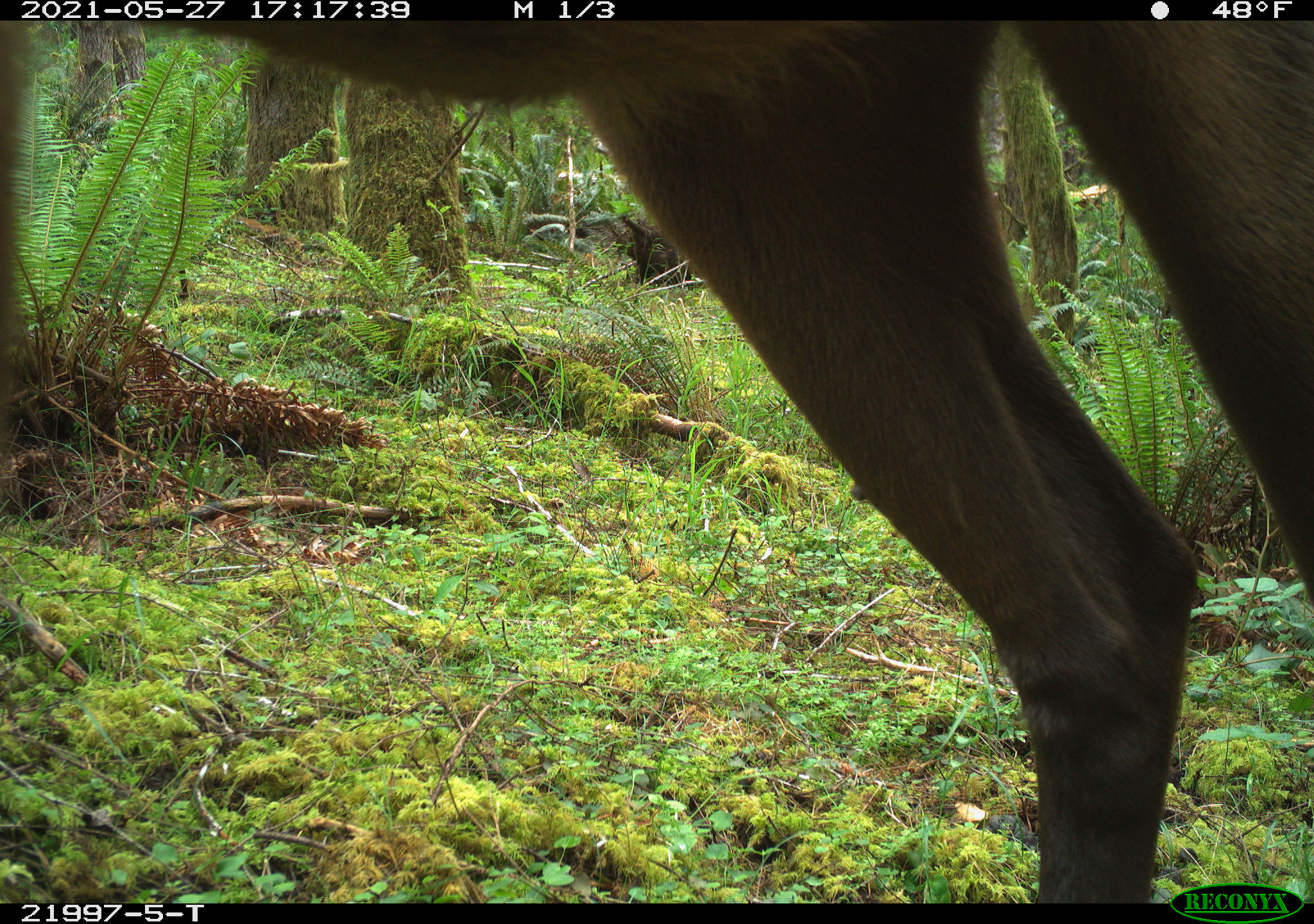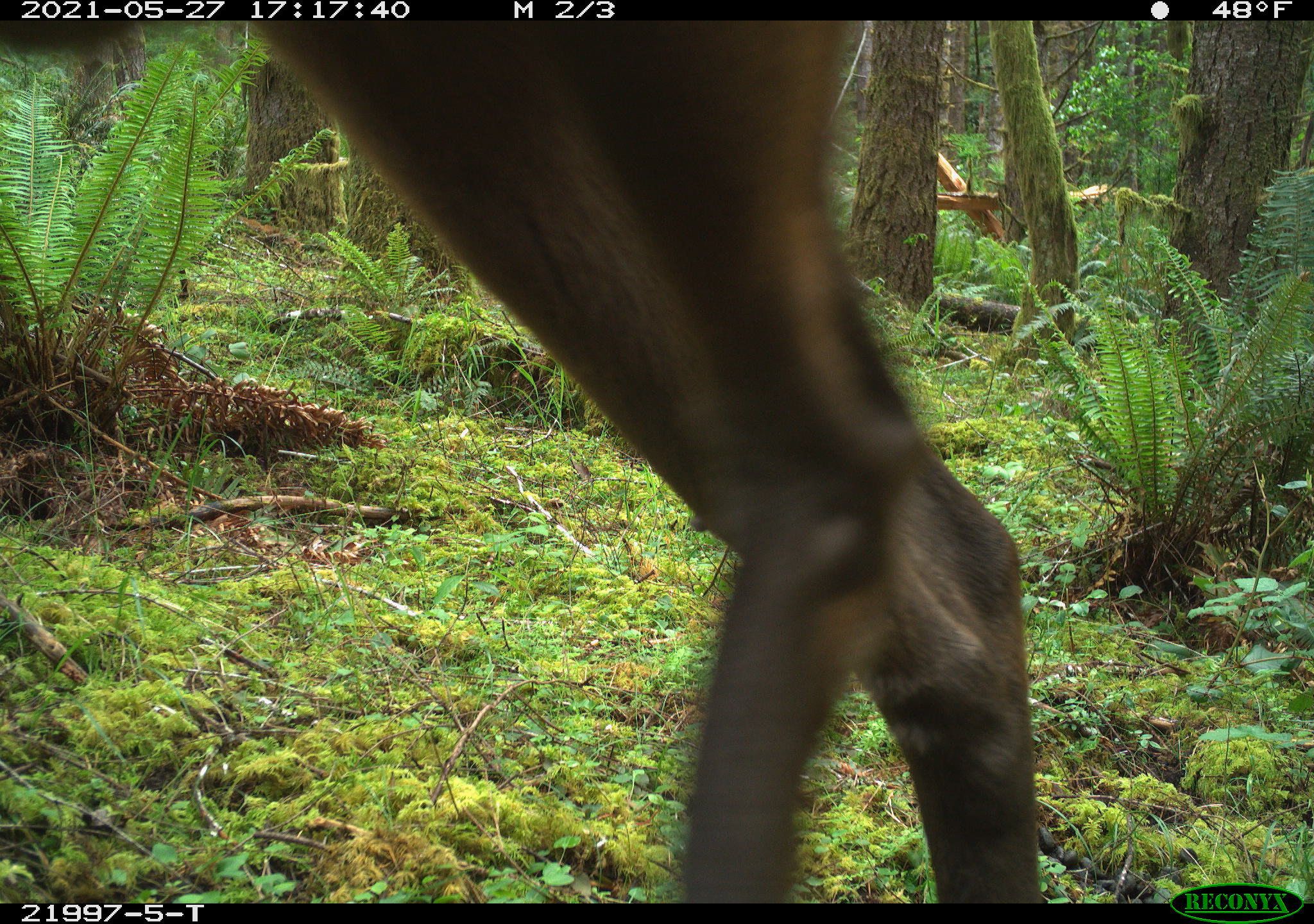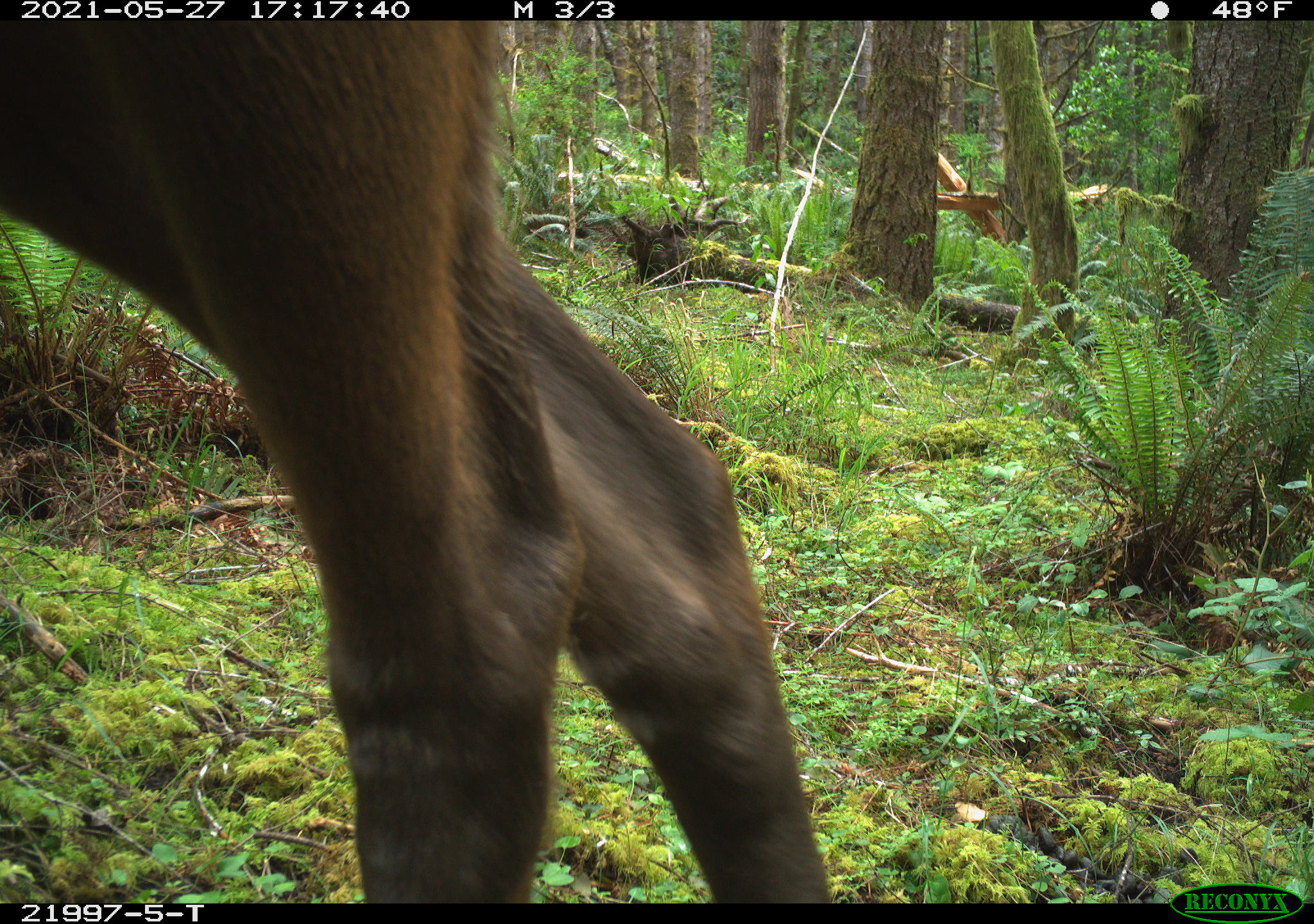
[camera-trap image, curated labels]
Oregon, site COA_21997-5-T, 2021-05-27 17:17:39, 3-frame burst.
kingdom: Animalia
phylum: Chordata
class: Mammalia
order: Artiodactyla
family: Cervidae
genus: Cervus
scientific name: Cervus canadensis roosevelti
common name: roosevelt elk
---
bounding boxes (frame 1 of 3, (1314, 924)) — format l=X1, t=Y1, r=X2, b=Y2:
roosevelt elk: l=0, t=21, r=1311, b=878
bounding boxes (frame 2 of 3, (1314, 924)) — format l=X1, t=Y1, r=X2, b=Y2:
roosevelt elk: l=0, t=21, r=1059, b=902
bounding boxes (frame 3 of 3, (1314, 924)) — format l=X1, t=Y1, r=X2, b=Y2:
roosevelt elk: l=0, t=21, r=848, b=902